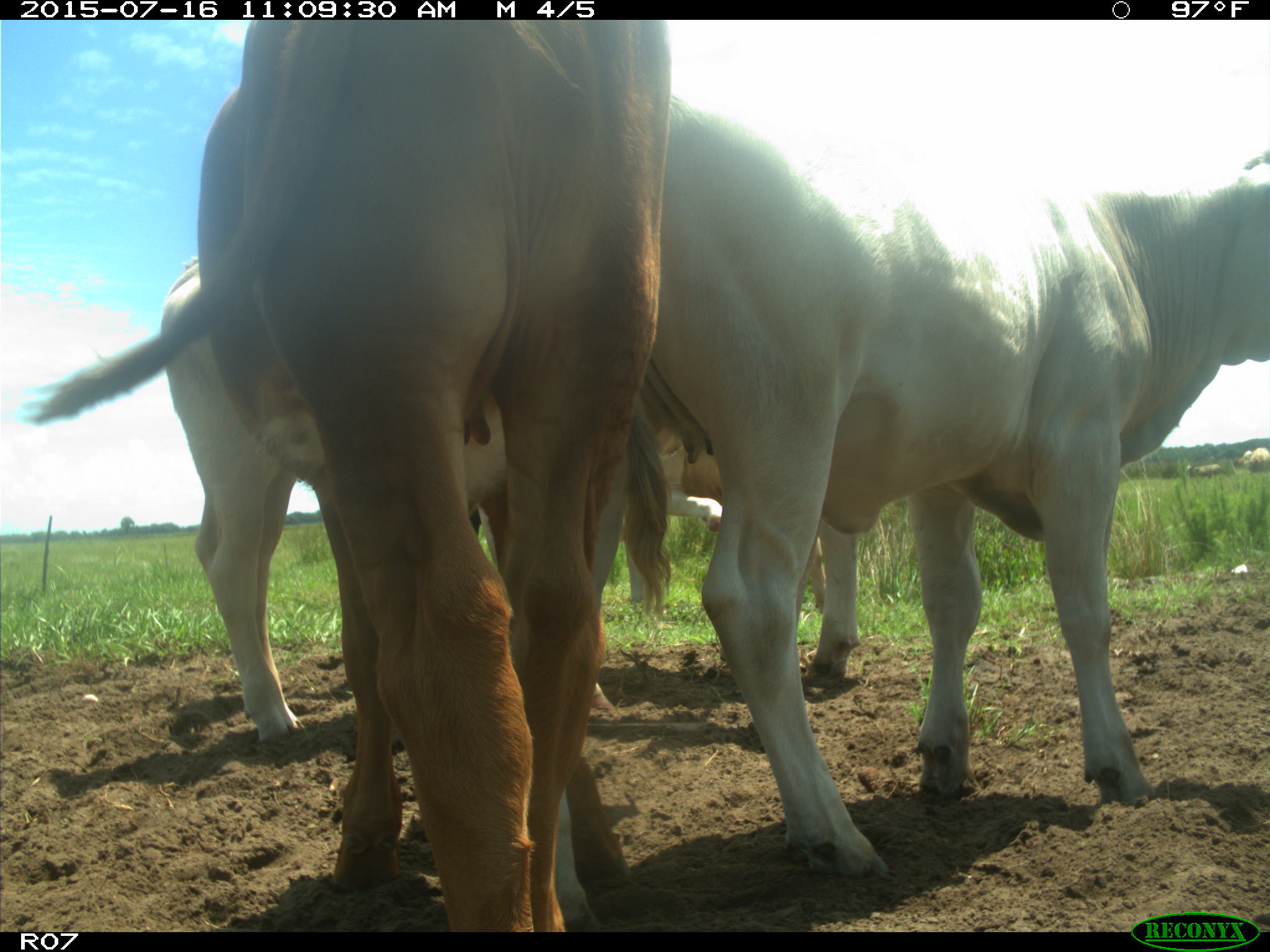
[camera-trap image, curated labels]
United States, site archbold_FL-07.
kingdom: Animalia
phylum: Chordata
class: Mammalia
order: Artiodactyla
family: Bovidae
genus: Bos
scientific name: Bos taurus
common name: domestic cow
Bos taurus (domestic cow).